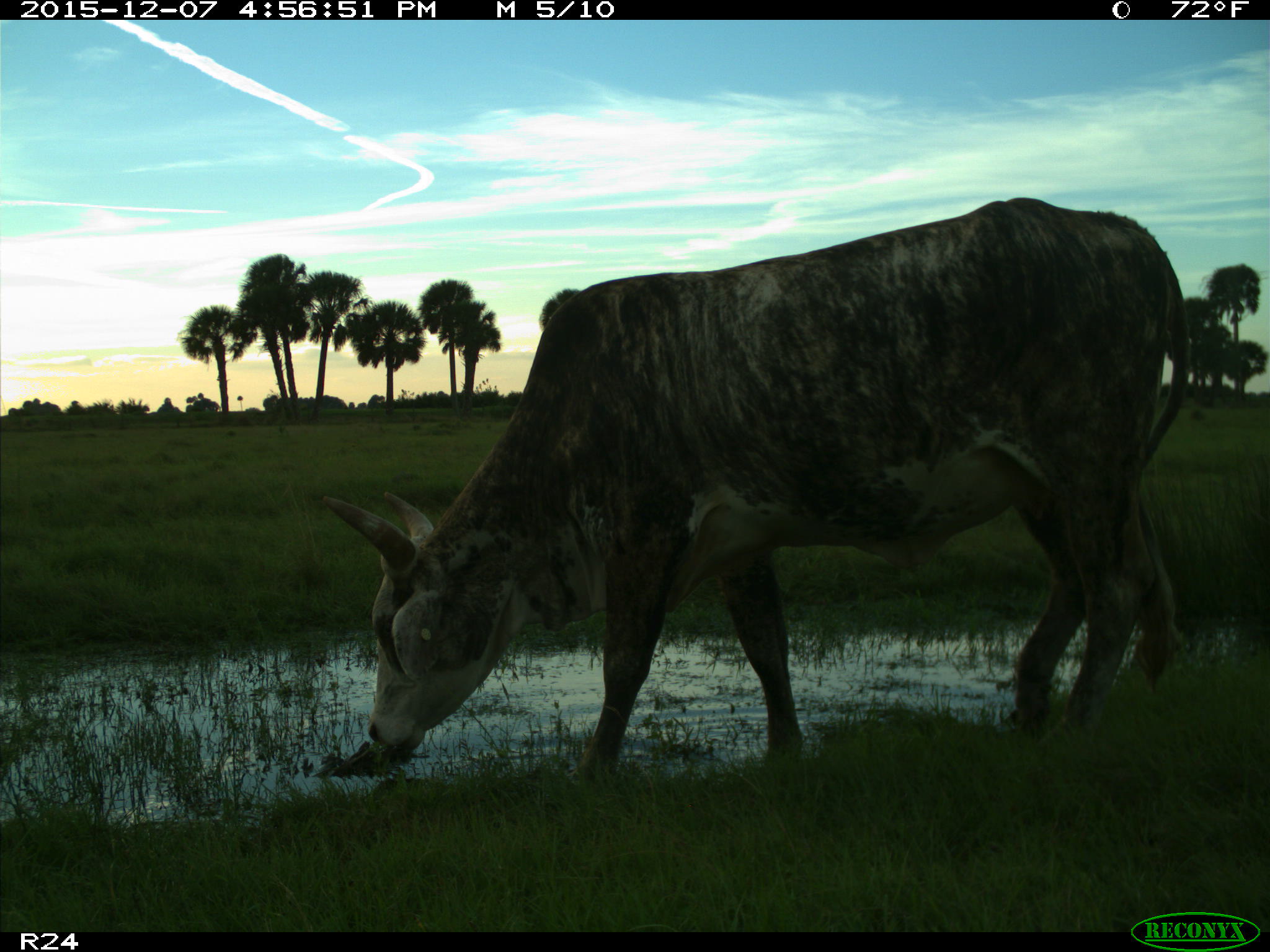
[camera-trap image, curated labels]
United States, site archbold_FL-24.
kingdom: Animalia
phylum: Chordata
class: Mammalia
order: Artiodactyla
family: Bovidae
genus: Bos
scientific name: Bos taurus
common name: domestic cow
Bos taurus (domestic cow).